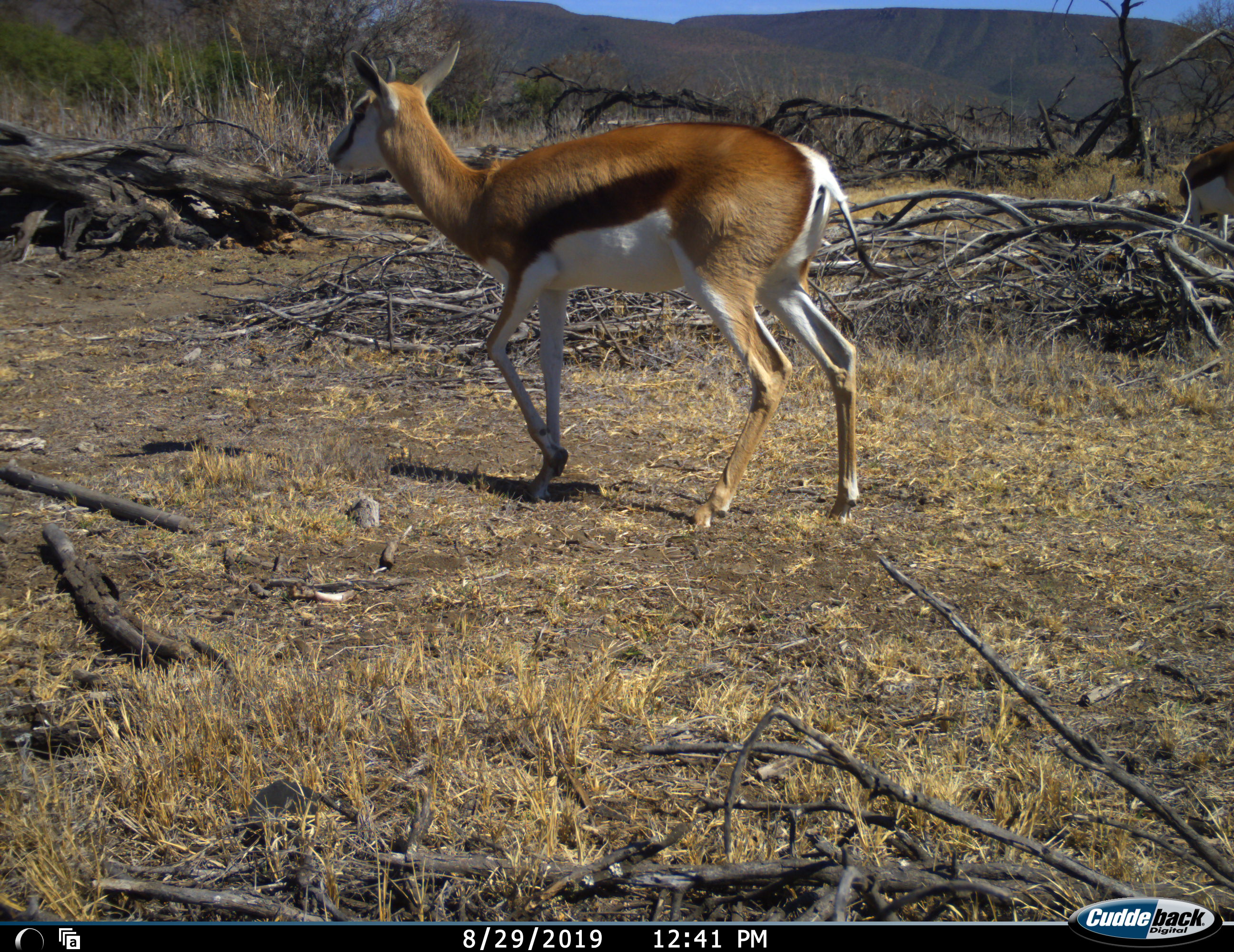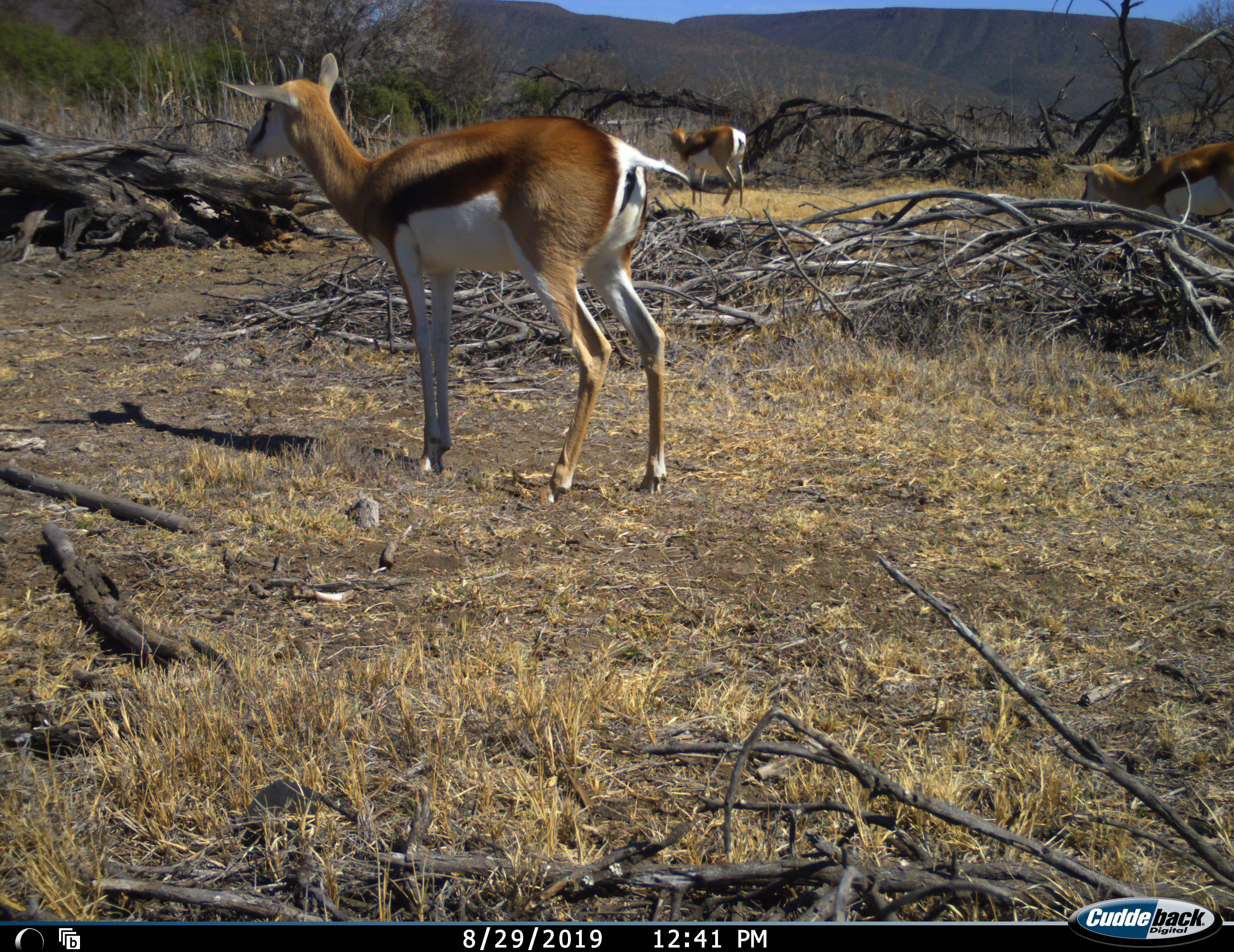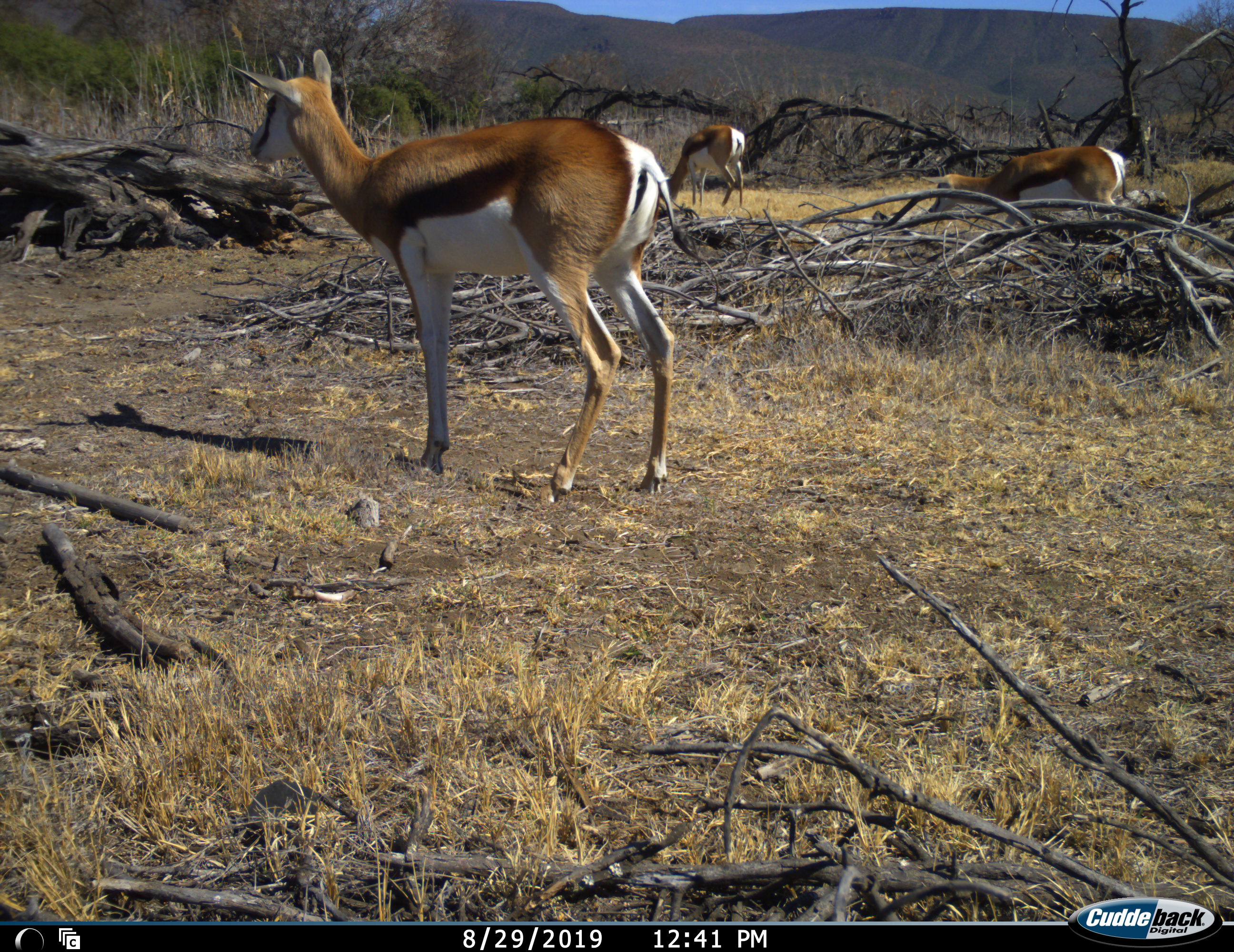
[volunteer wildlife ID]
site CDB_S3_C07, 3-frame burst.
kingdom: Animalia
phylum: Chordata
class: Mammalia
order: Artiodactyla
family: Bovidae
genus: Antidorcas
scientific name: Antidorcas marsupialis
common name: springbok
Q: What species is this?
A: Springbok (Antidorcas marsupialis).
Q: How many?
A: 3.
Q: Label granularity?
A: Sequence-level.